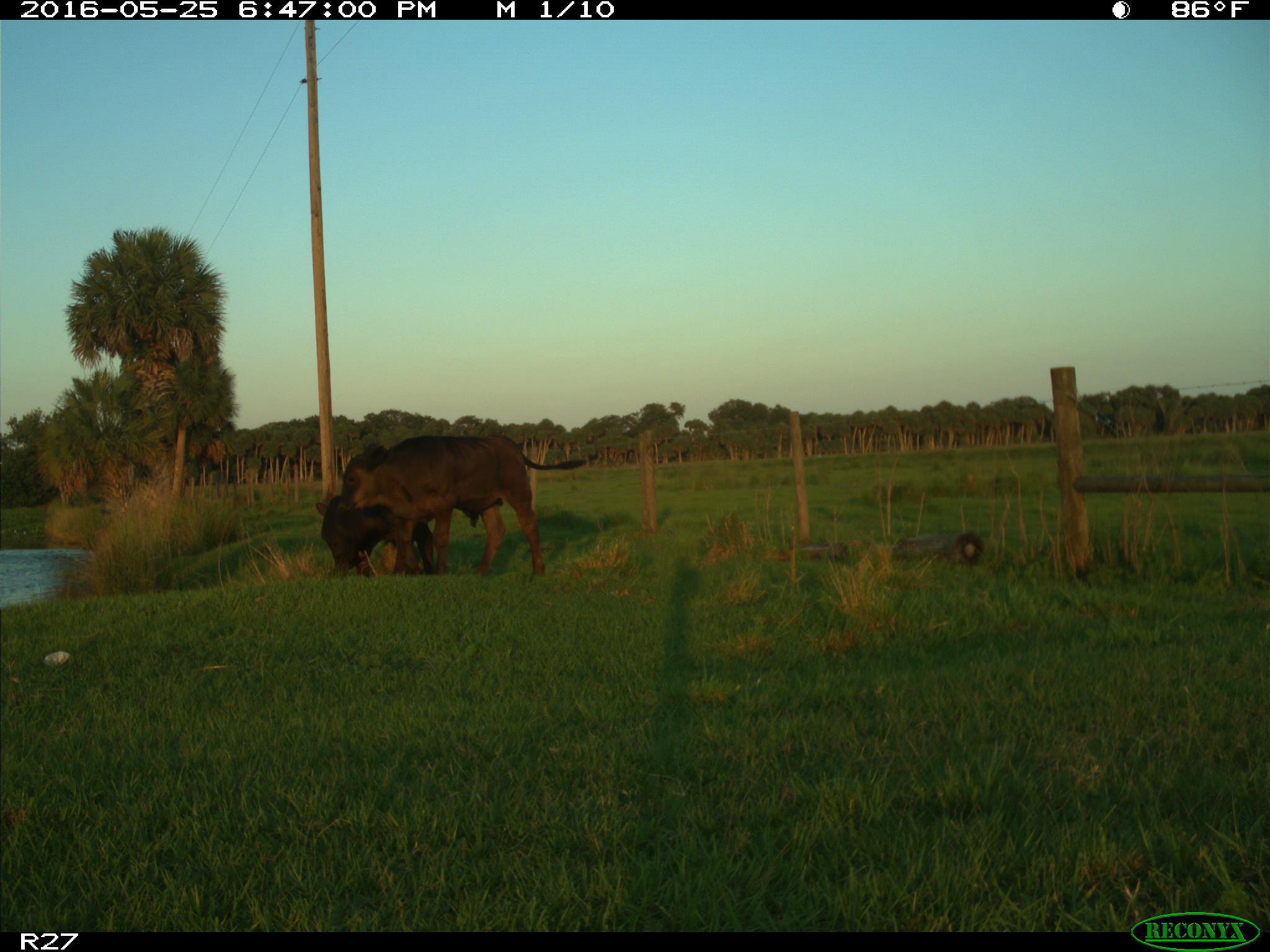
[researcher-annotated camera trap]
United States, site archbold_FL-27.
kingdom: Animalia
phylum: Chordata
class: Mammalia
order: Artiodactyla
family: Bovidae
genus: Bos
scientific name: Bos taurus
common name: domestic cow